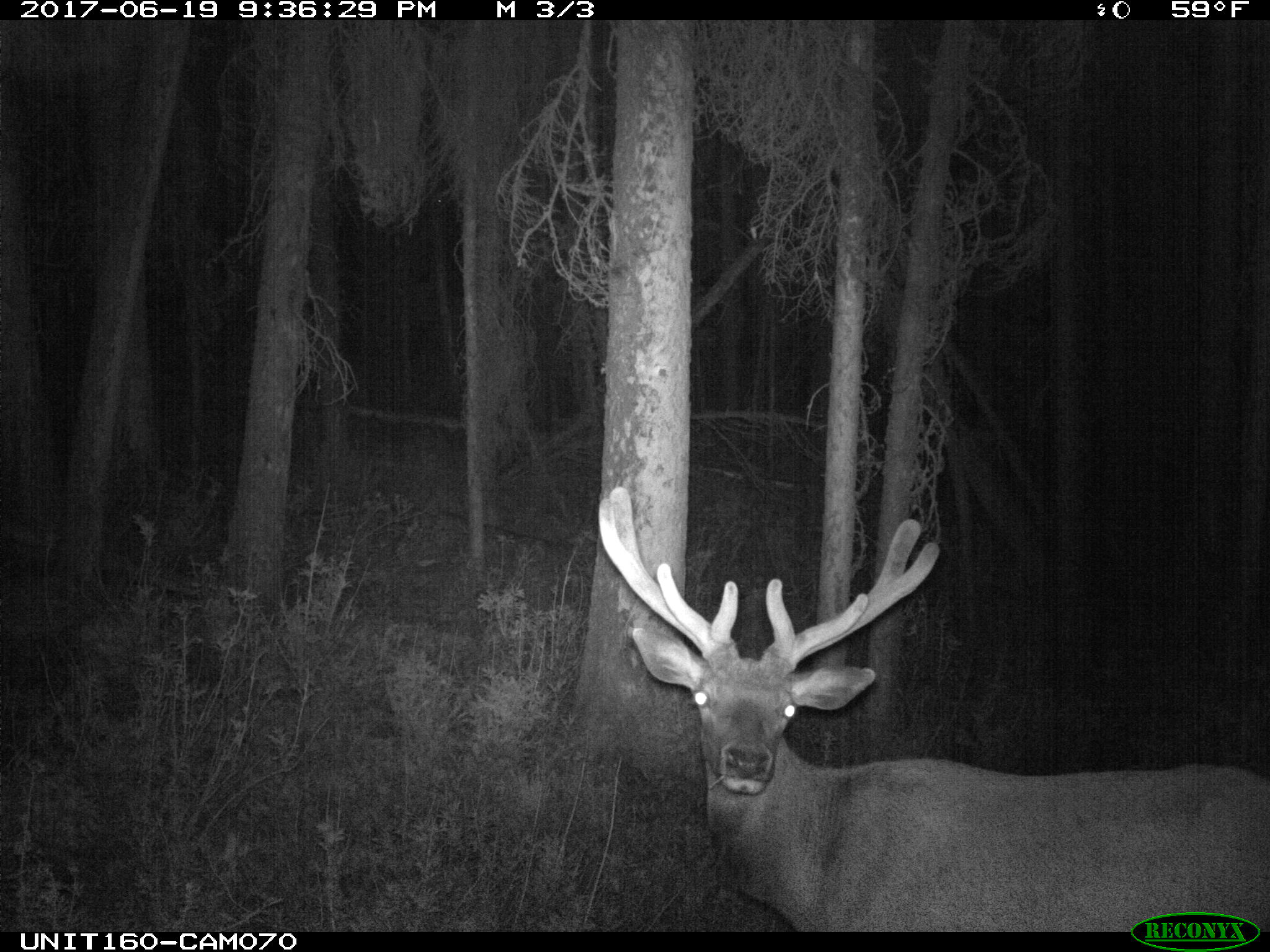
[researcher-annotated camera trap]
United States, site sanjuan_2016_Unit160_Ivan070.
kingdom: Animalia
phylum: Chordata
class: Mammalia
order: Artiodactyla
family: Cervidae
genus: Cervus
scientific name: Cervus elaphus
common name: red deer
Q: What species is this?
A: Cervus elaphus (red deer).